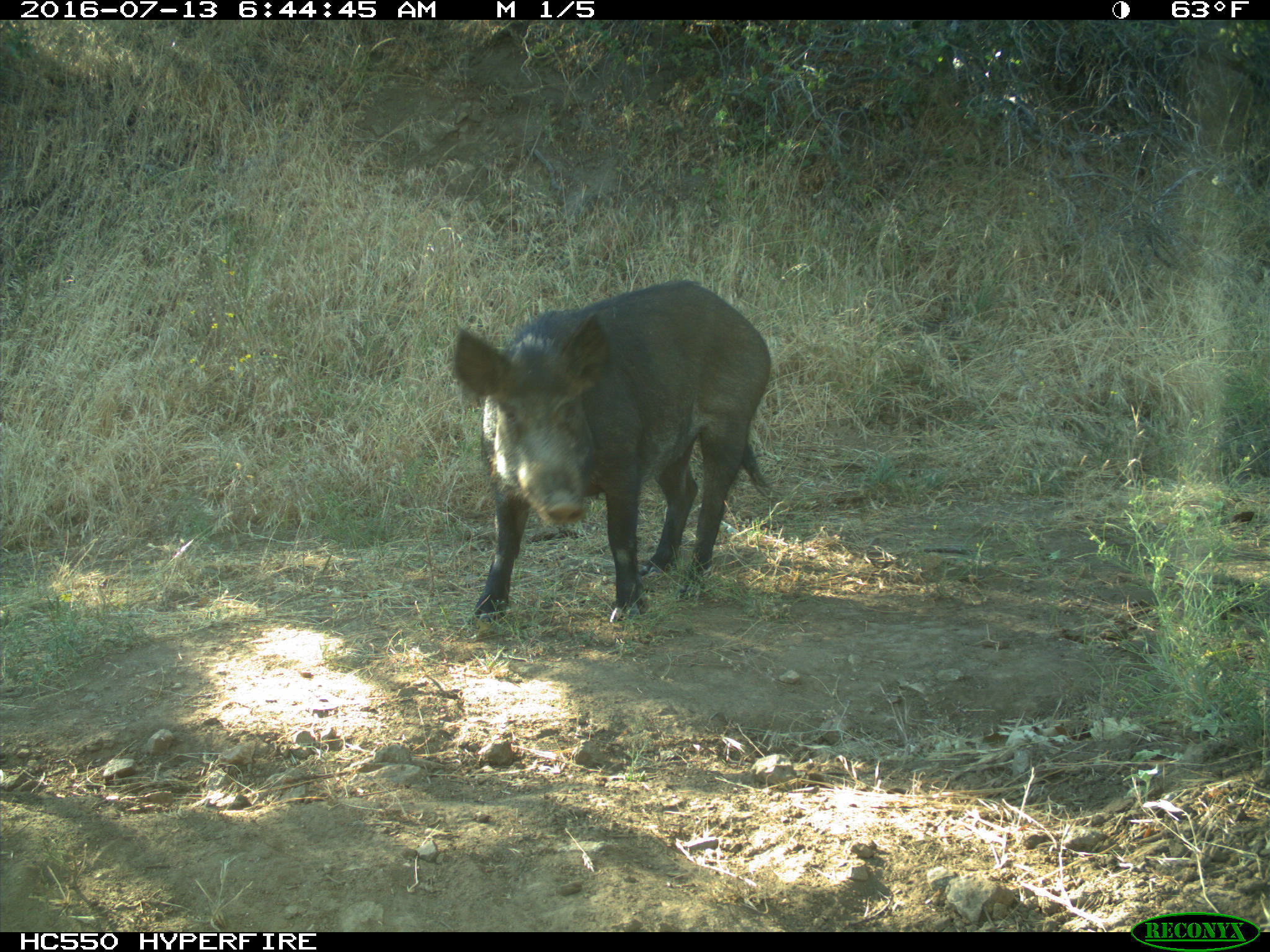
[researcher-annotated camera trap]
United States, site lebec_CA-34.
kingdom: Animalia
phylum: Chordata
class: Mammalia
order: Artiodactyla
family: Suidae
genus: Sus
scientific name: Sus scrofa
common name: wild boar